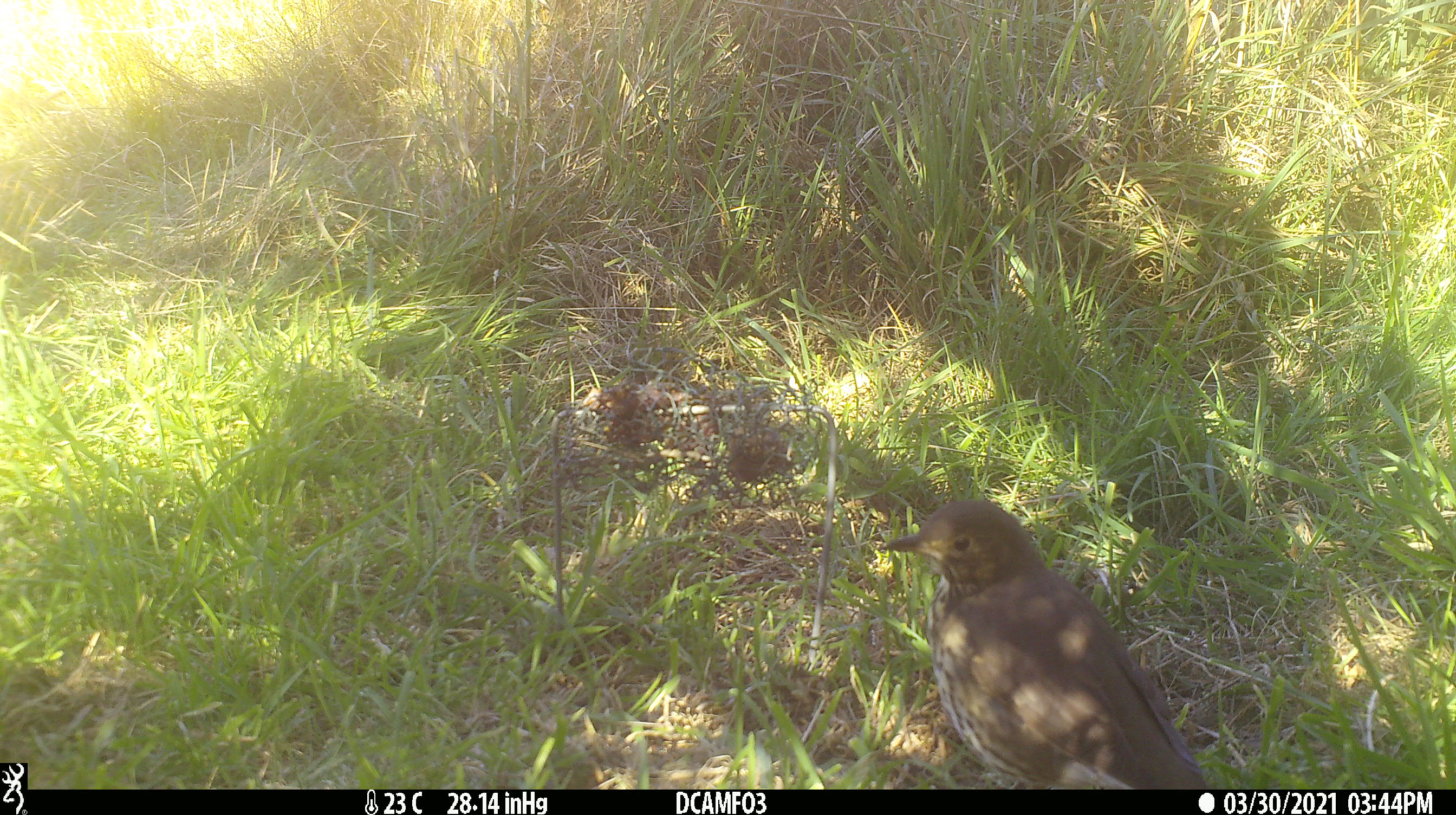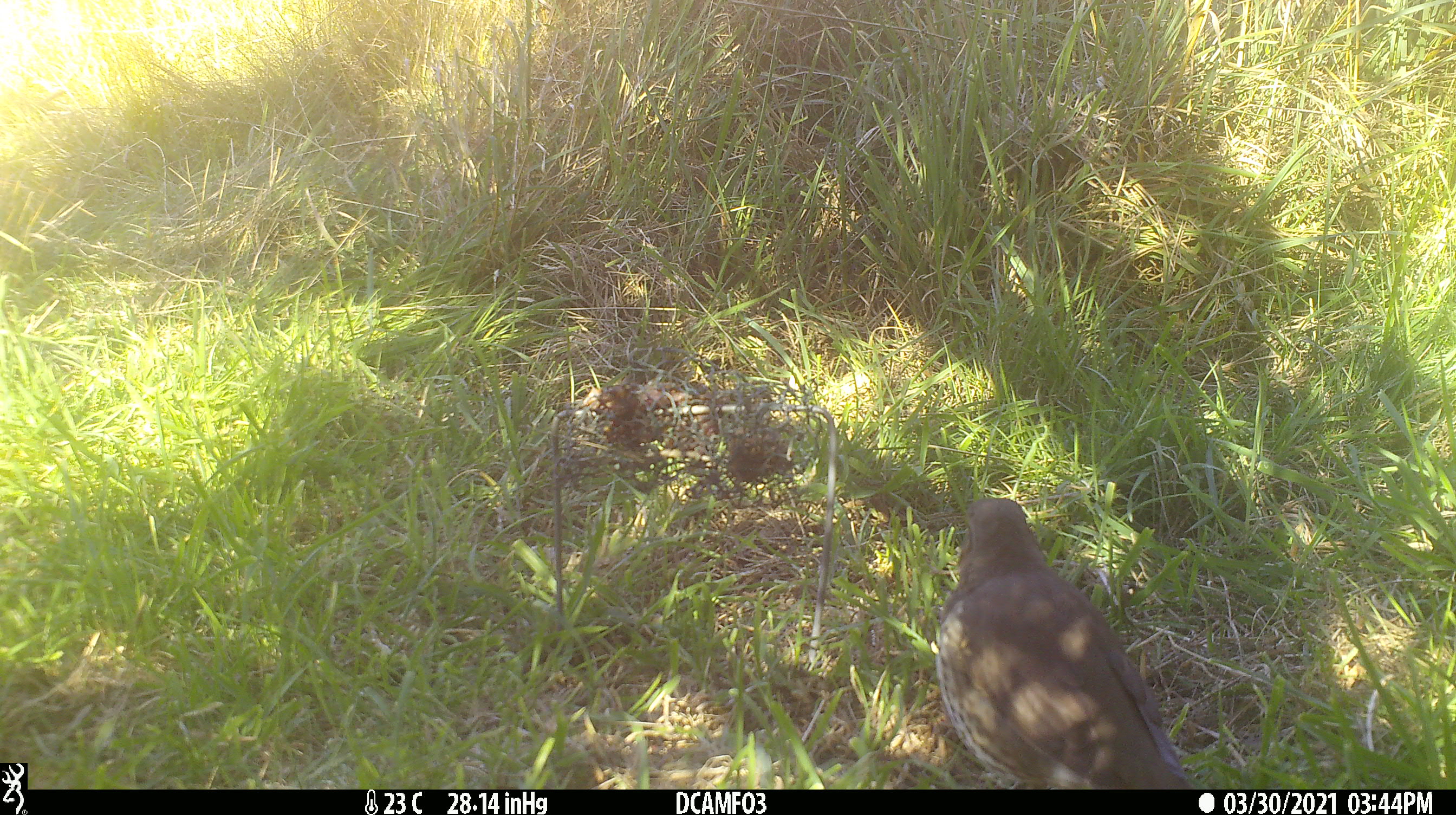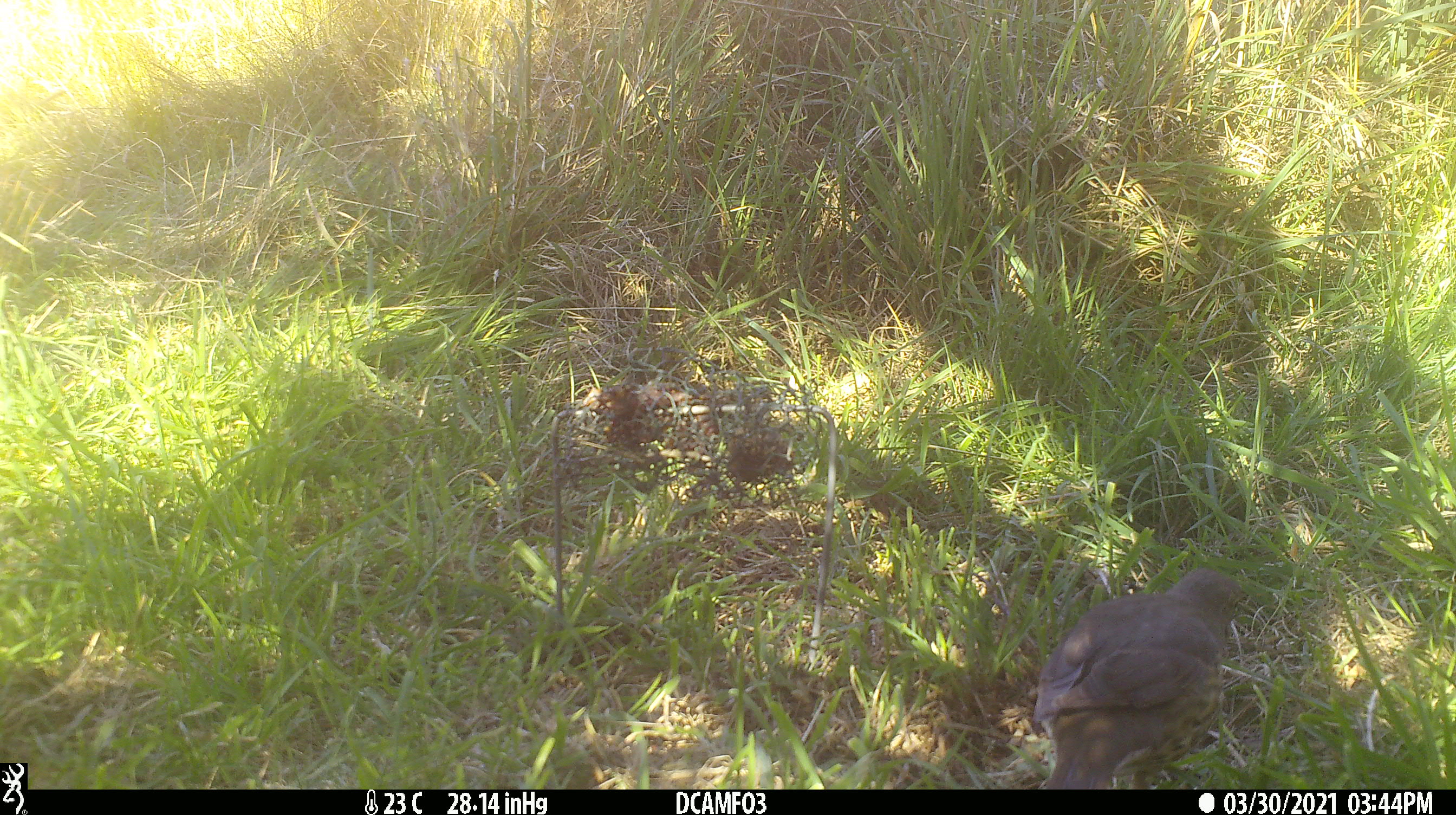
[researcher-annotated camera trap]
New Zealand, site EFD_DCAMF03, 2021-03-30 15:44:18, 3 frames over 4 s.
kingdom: Animalia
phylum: Chordata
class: Aves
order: Passeriformes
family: Turdidae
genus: Turdus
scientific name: Turdus philomelos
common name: song thrush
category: thrush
Thrush (song thrush) (Turdus philomelos).